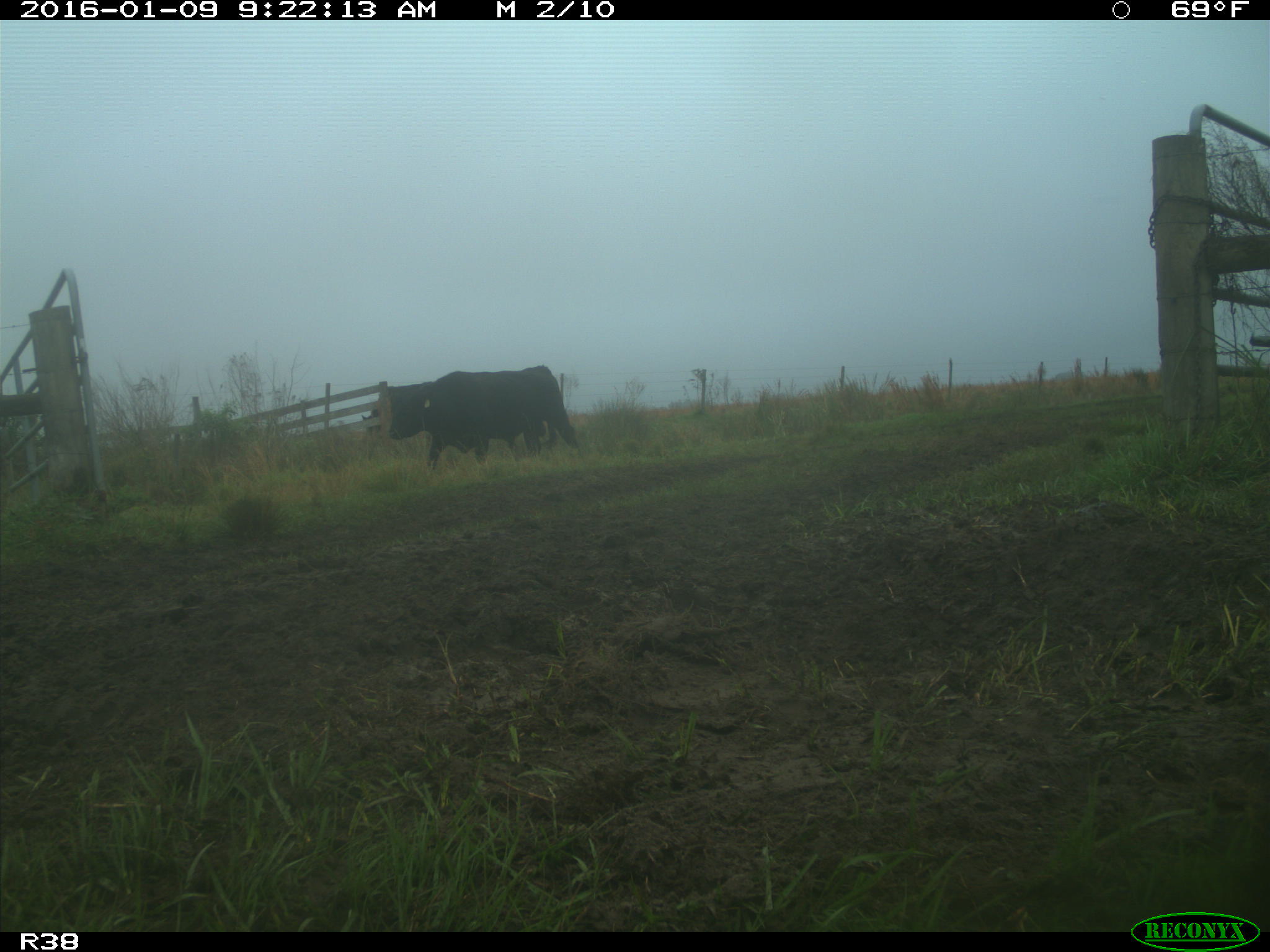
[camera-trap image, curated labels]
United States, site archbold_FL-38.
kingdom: Animalia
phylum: Chordata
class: Mammalia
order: Artiodactyla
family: Bovidae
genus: Bos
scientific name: Bos taurus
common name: domestic cow